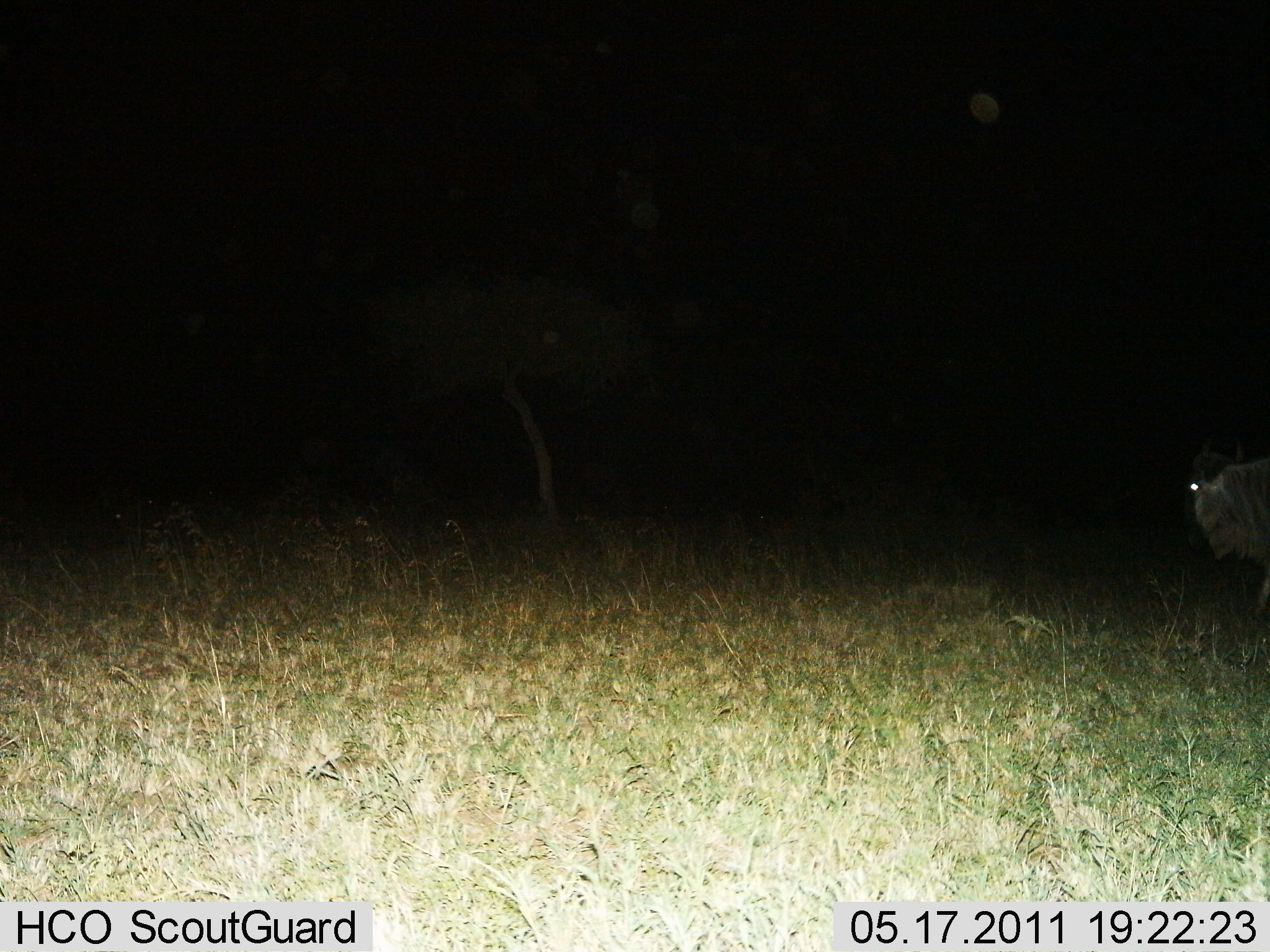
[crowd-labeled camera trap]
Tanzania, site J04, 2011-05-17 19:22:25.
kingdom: Animalia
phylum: Chordata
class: Mammalia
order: Artiodactyla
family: Bovidae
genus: Connochaetes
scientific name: Connochaetes taurinus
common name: blue wildebeest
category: wildebeest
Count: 1.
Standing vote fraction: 45%.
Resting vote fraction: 0%.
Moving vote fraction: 55%.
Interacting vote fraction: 0%.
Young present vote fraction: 0%.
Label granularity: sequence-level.